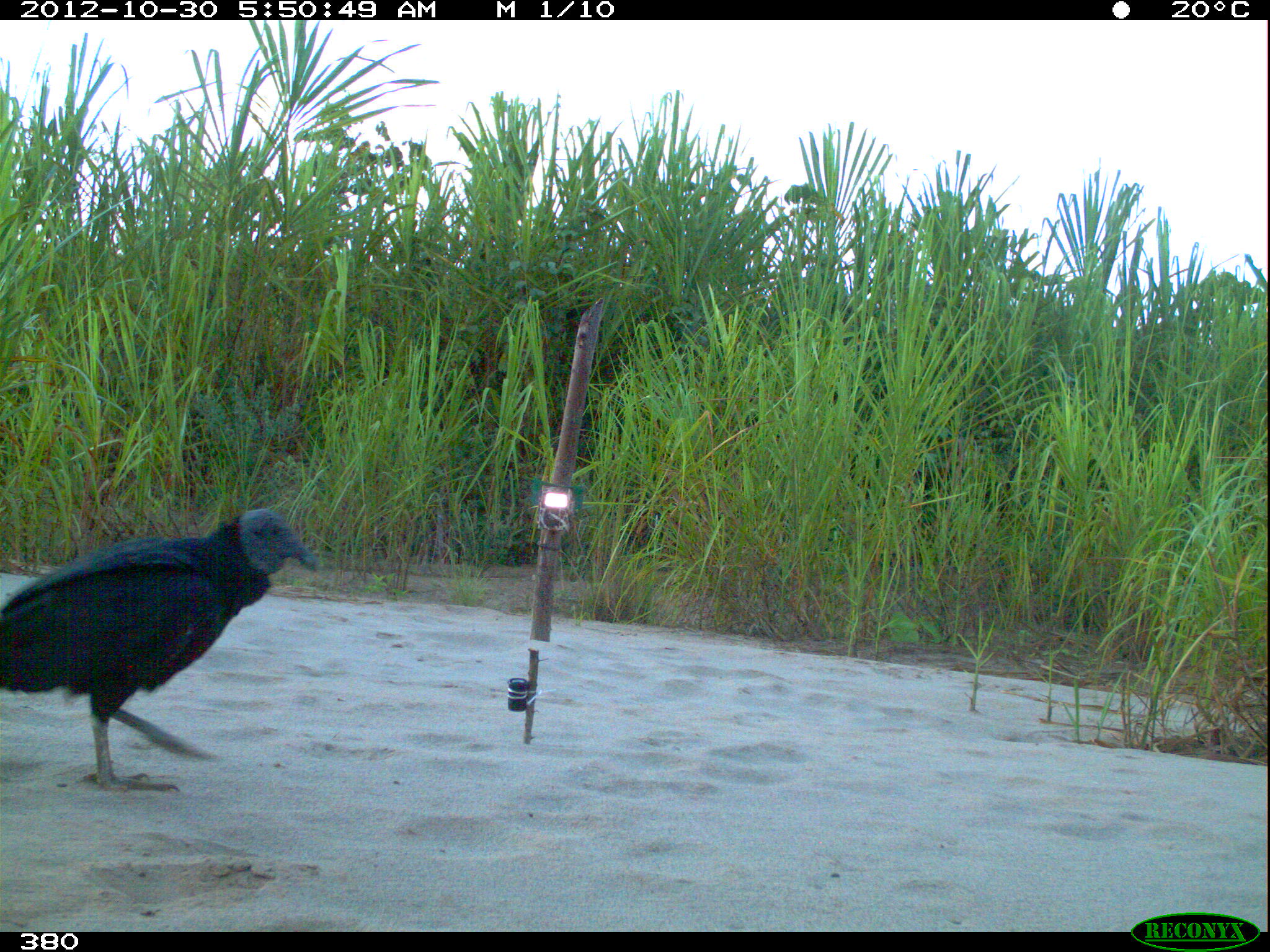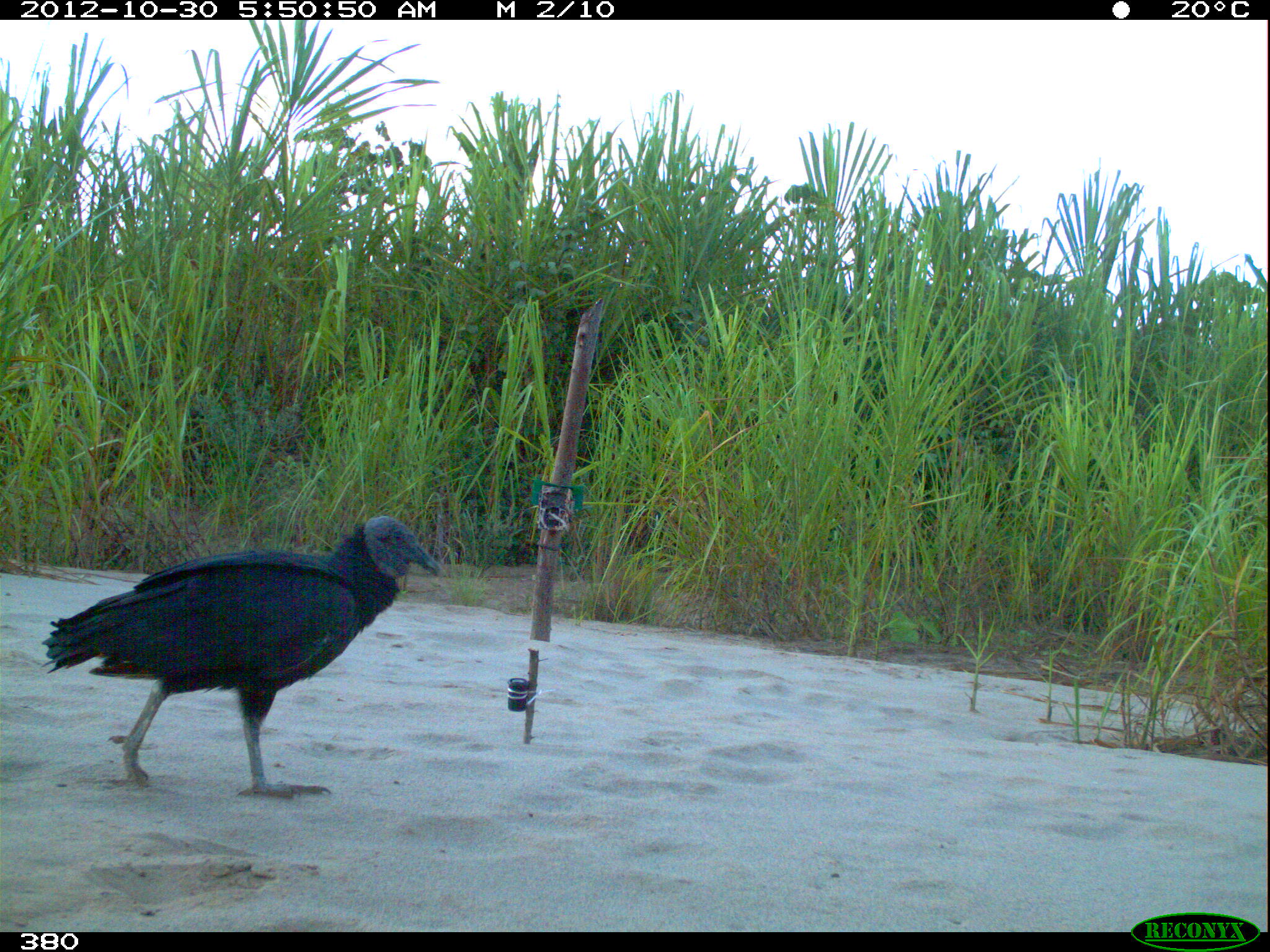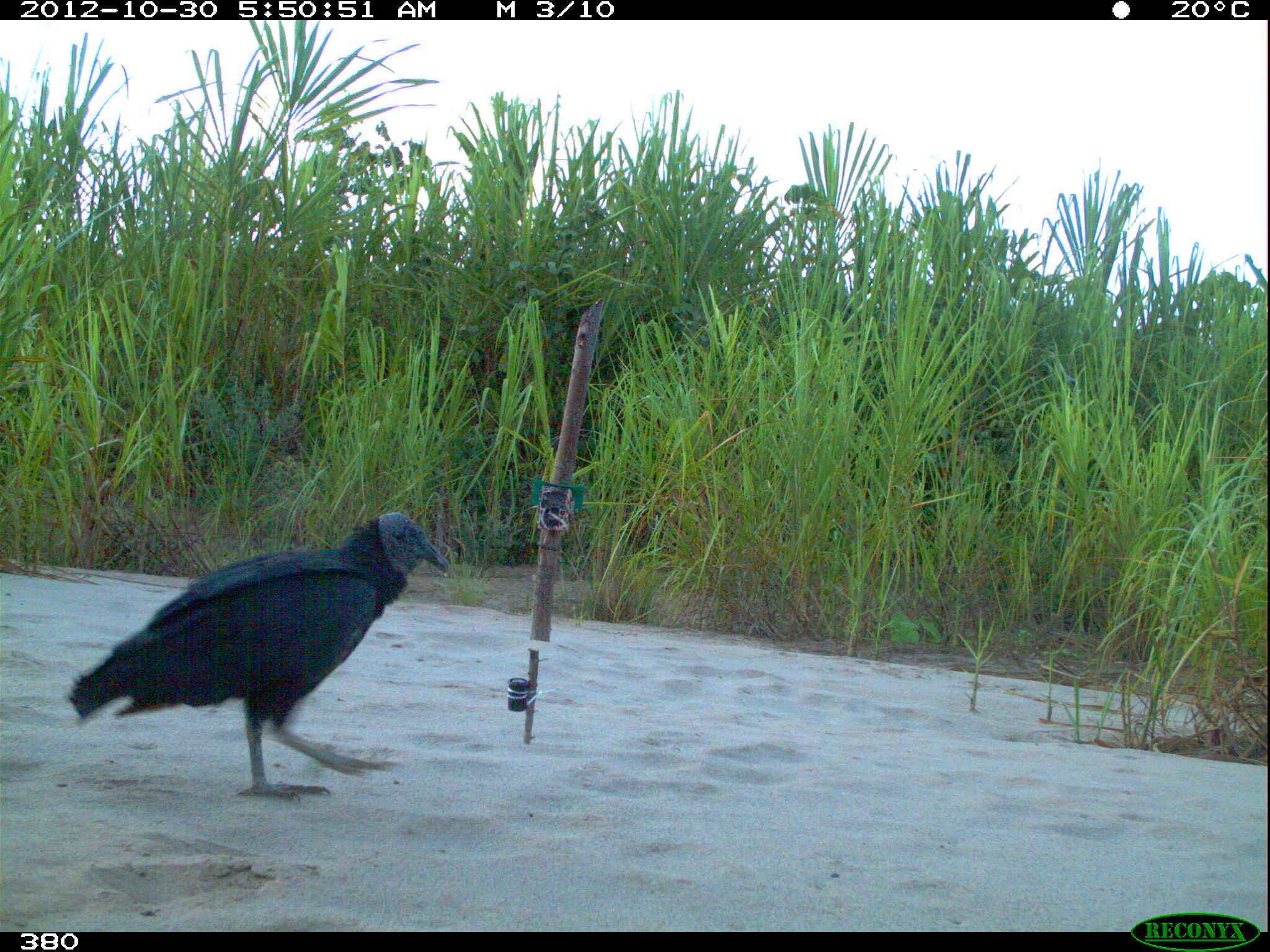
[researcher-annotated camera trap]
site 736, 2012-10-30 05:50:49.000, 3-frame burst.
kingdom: Animalia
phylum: Chordata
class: Aves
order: Cathartiformes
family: Cathartidae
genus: Coragyps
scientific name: Coragyps atratus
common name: black vulture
Coragyps atratus (black vulture).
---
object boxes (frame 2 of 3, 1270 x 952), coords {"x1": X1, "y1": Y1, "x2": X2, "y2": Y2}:
coragyps atratus: {"x1": 42, "y1": 514, "x2": 441, "y2": 800}